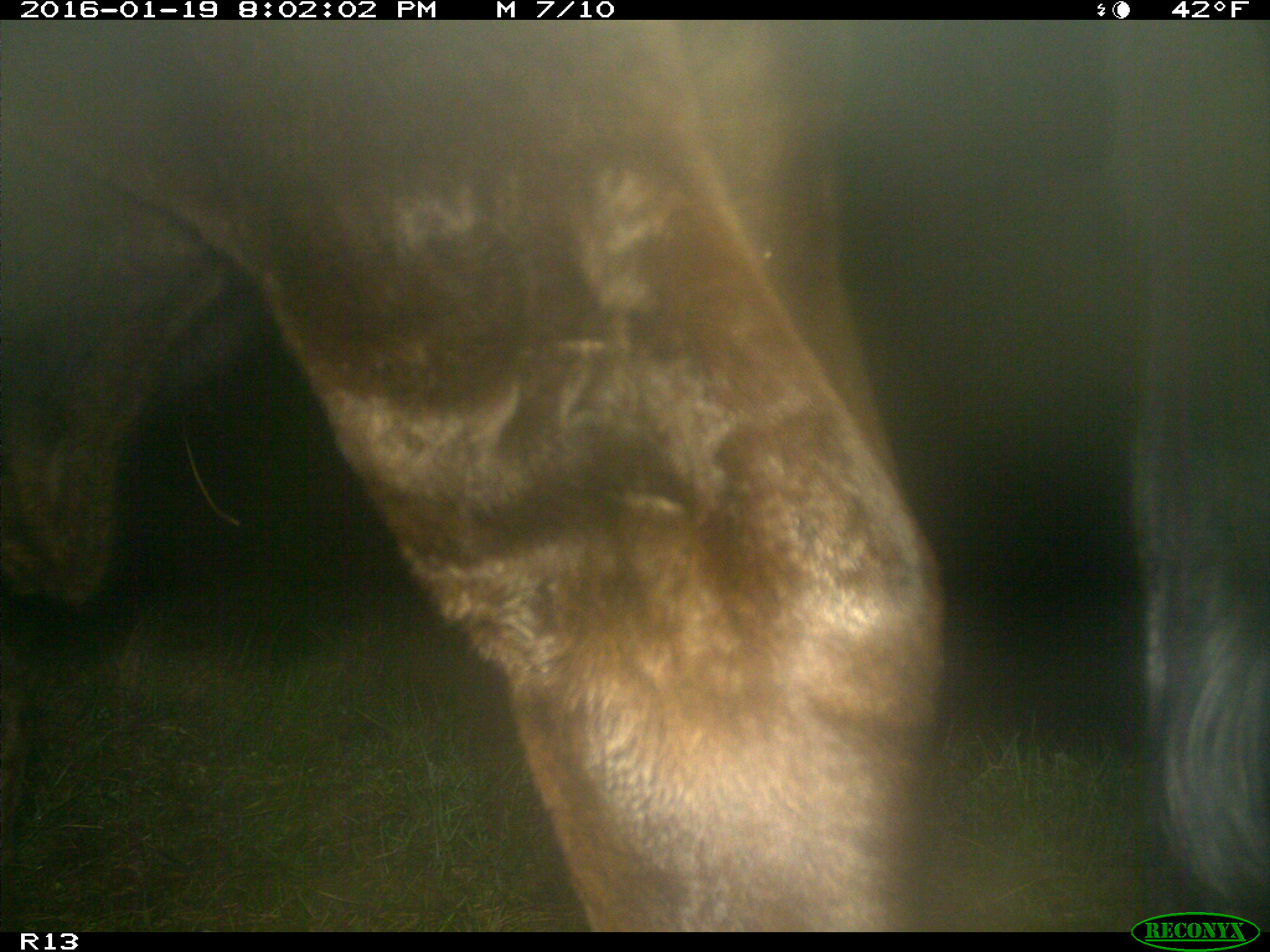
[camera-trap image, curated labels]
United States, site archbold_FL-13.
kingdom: Animalia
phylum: Chordata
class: Mammalia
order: Artiodactyla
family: Bovidae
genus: Bos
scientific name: Bos taurus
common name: domestic cow